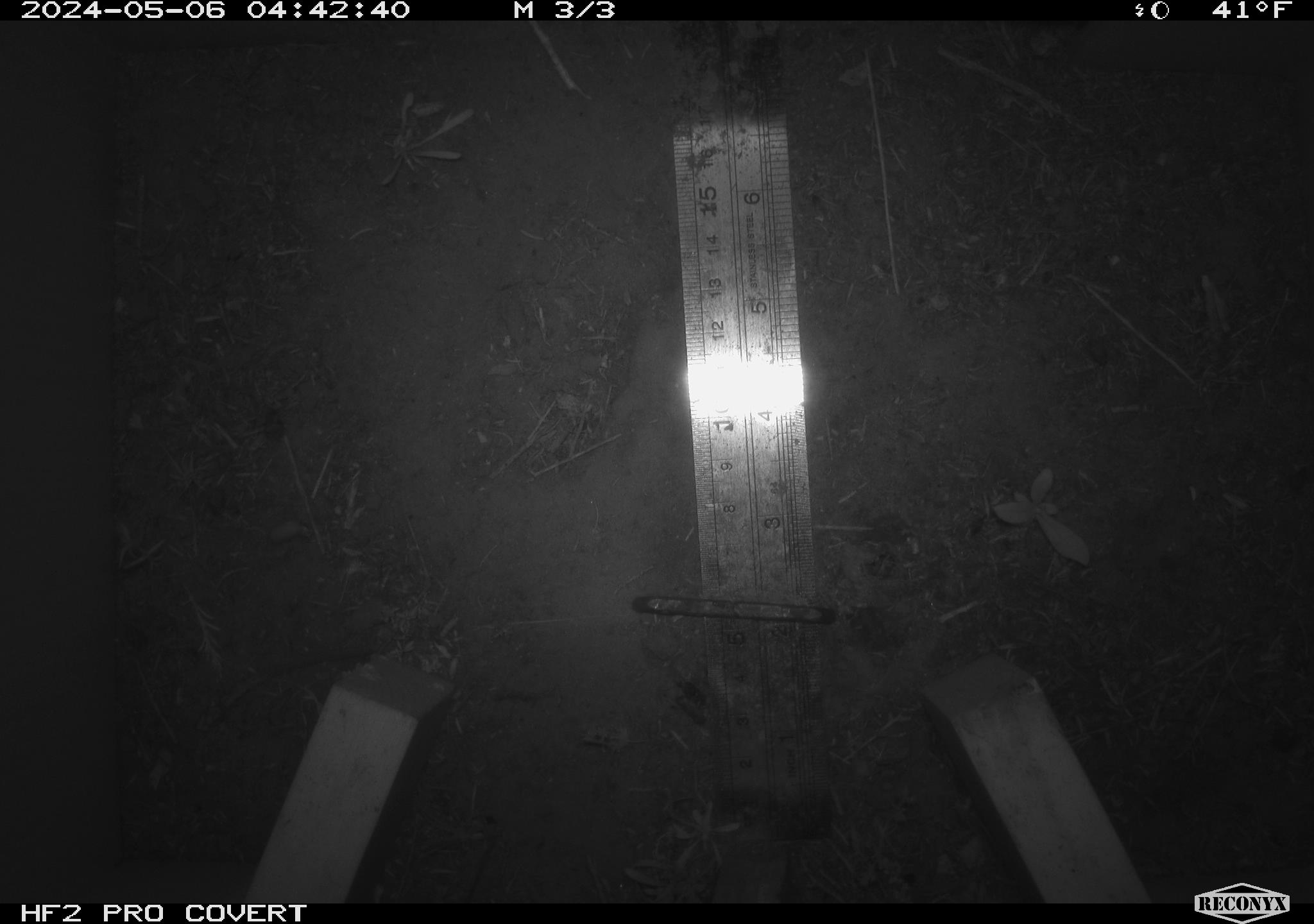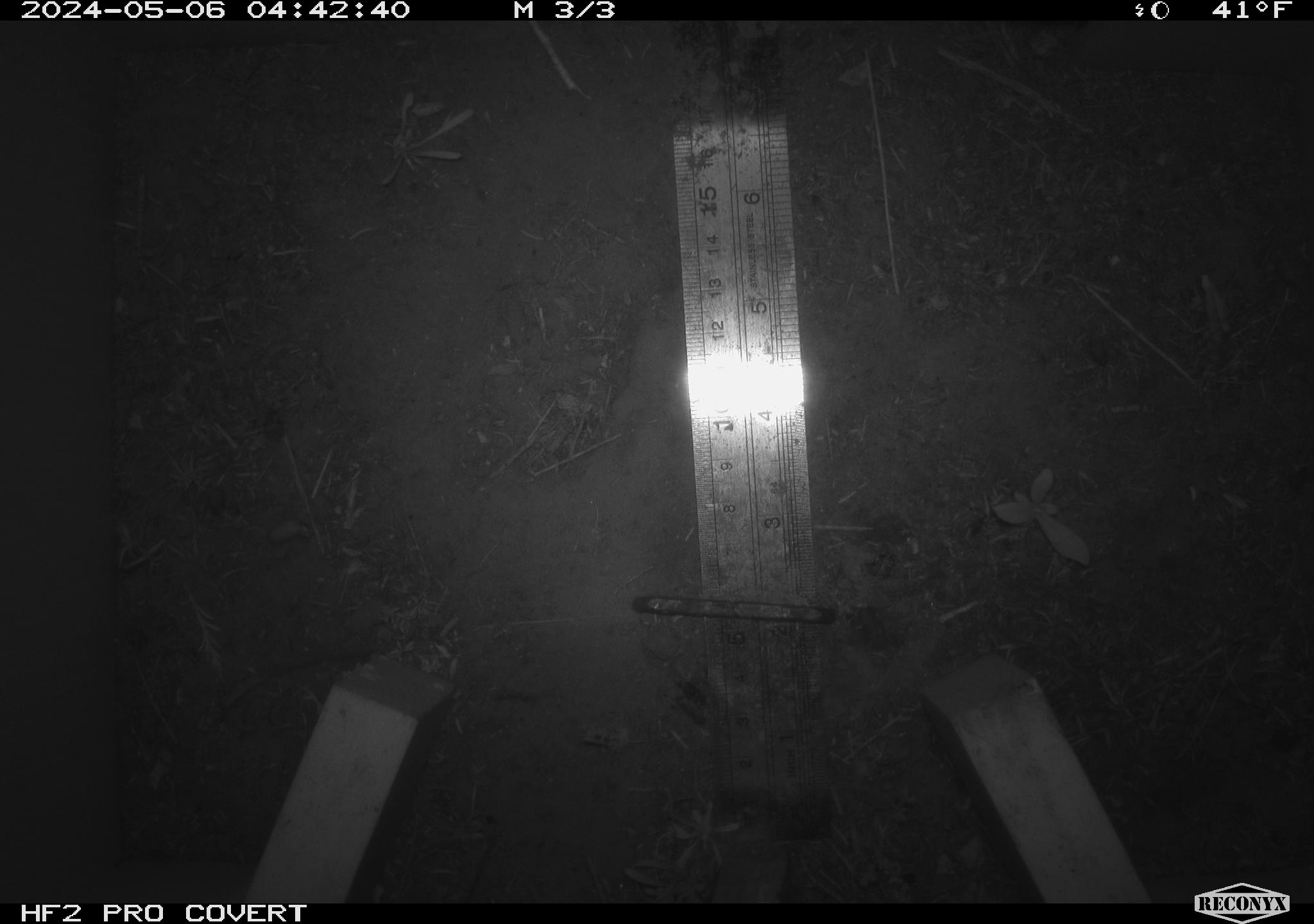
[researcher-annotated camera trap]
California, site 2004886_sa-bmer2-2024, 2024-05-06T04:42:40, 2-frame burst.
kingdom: Animalia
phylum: Chordata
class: Mammalia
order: Rodentia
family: Muridae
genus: Rattus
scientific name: Rattus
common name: rat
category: rattus species